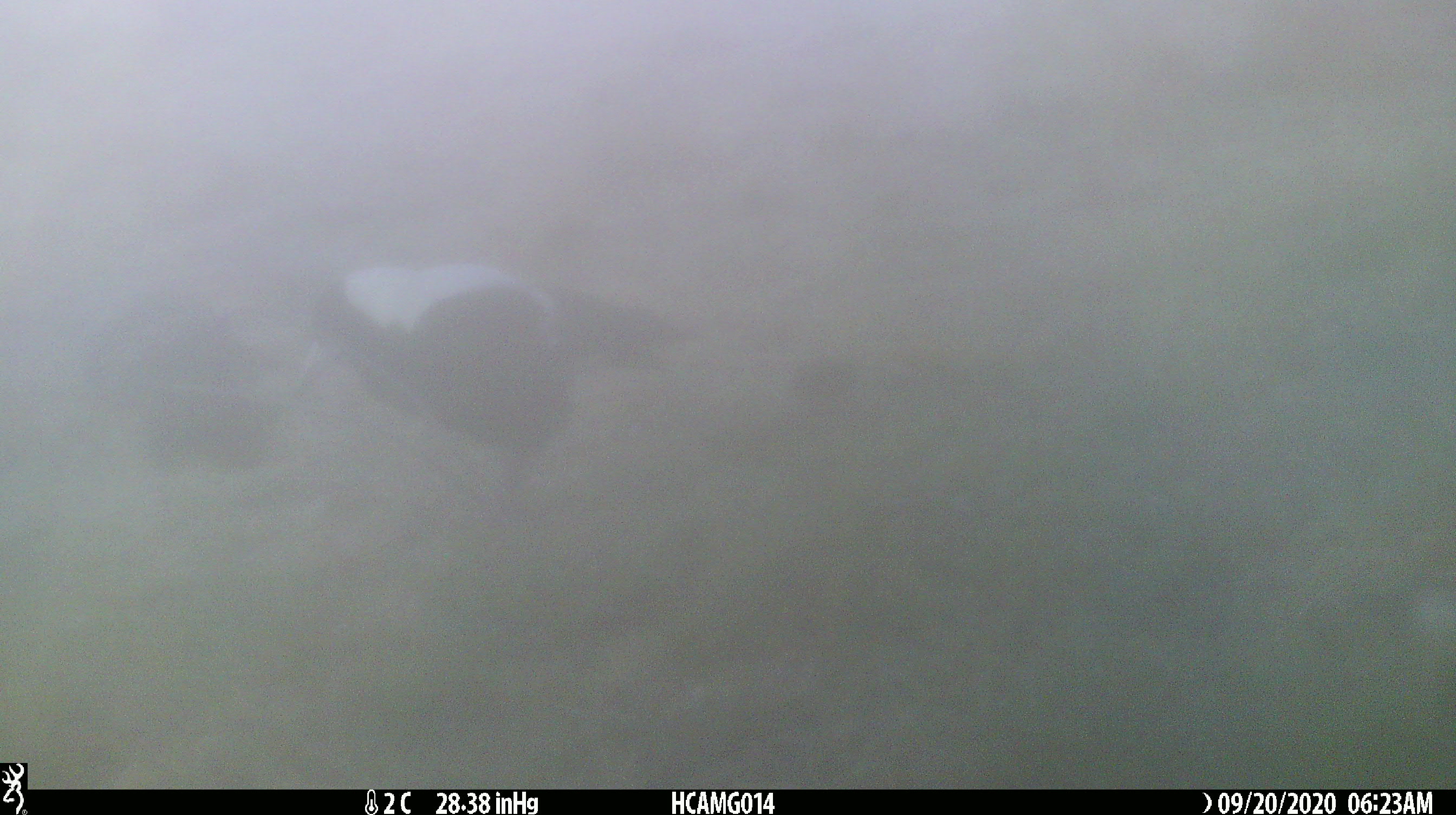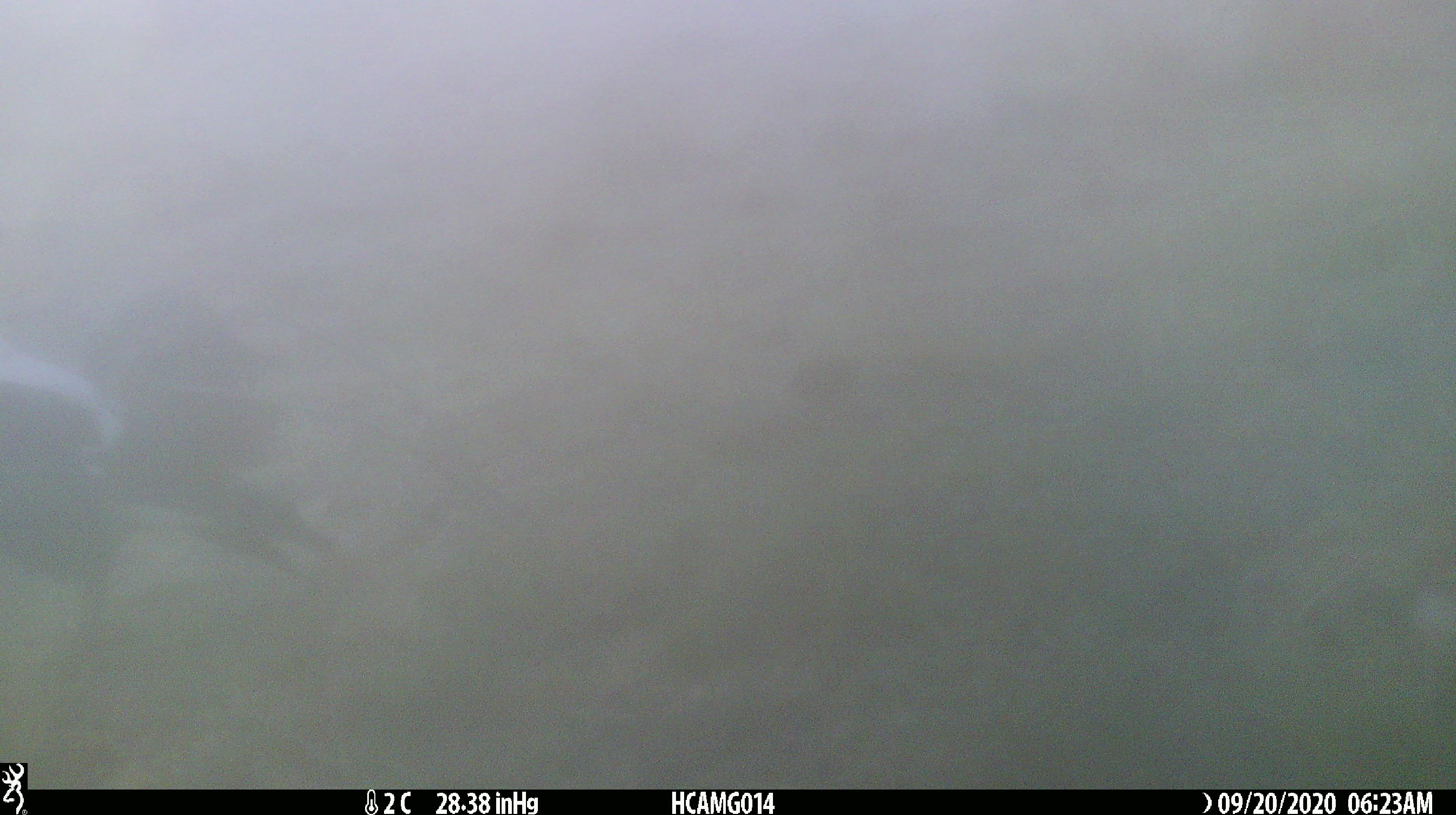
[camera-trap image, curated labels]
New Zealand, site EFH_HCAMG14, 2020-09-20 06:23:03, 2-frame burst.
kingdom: Animalia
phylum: Chordata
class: Aves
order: Passeriformes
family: Artamidae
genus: Gymnorhina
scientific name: Gymnorhina tibicen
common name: australian magpie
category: magpie